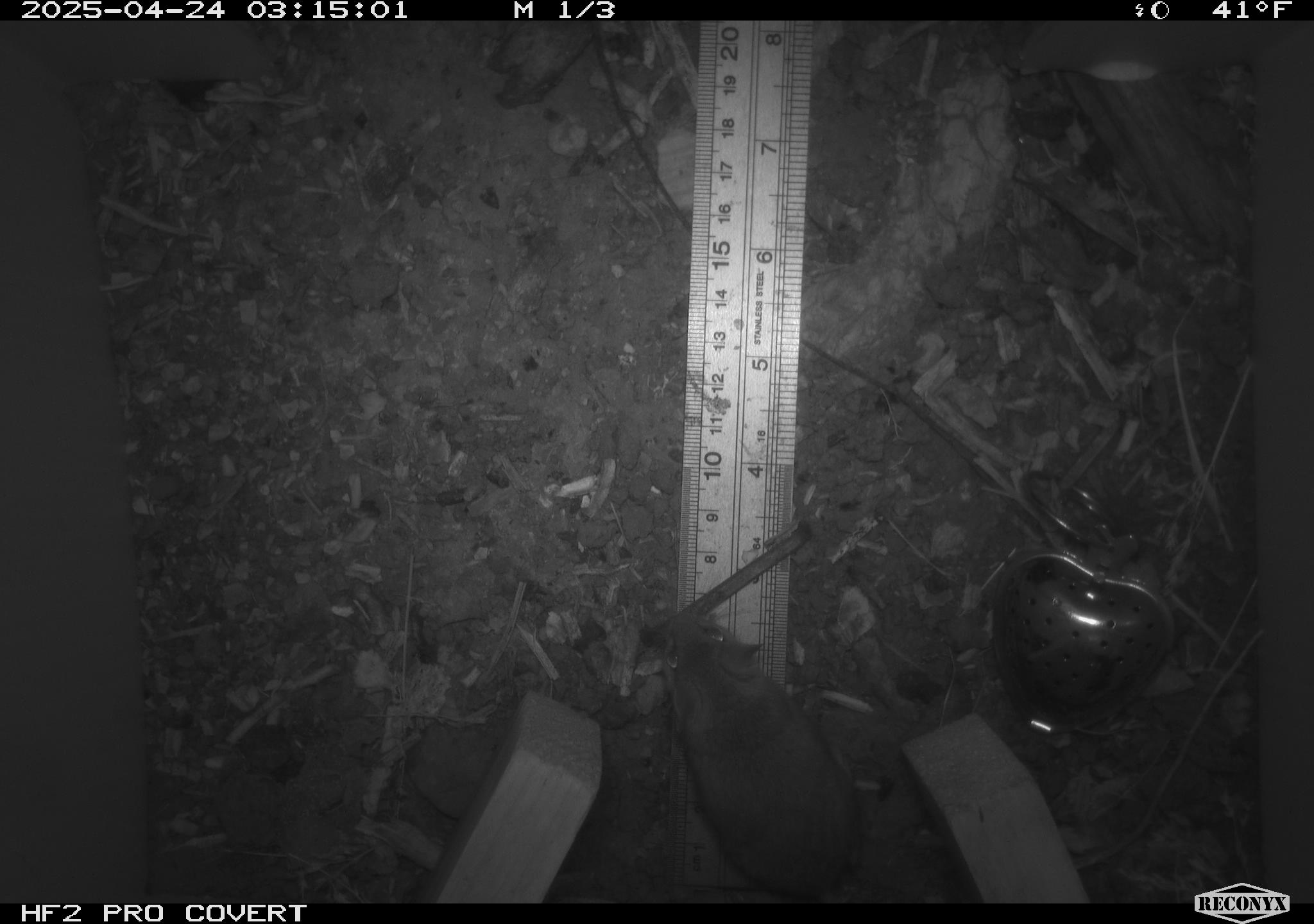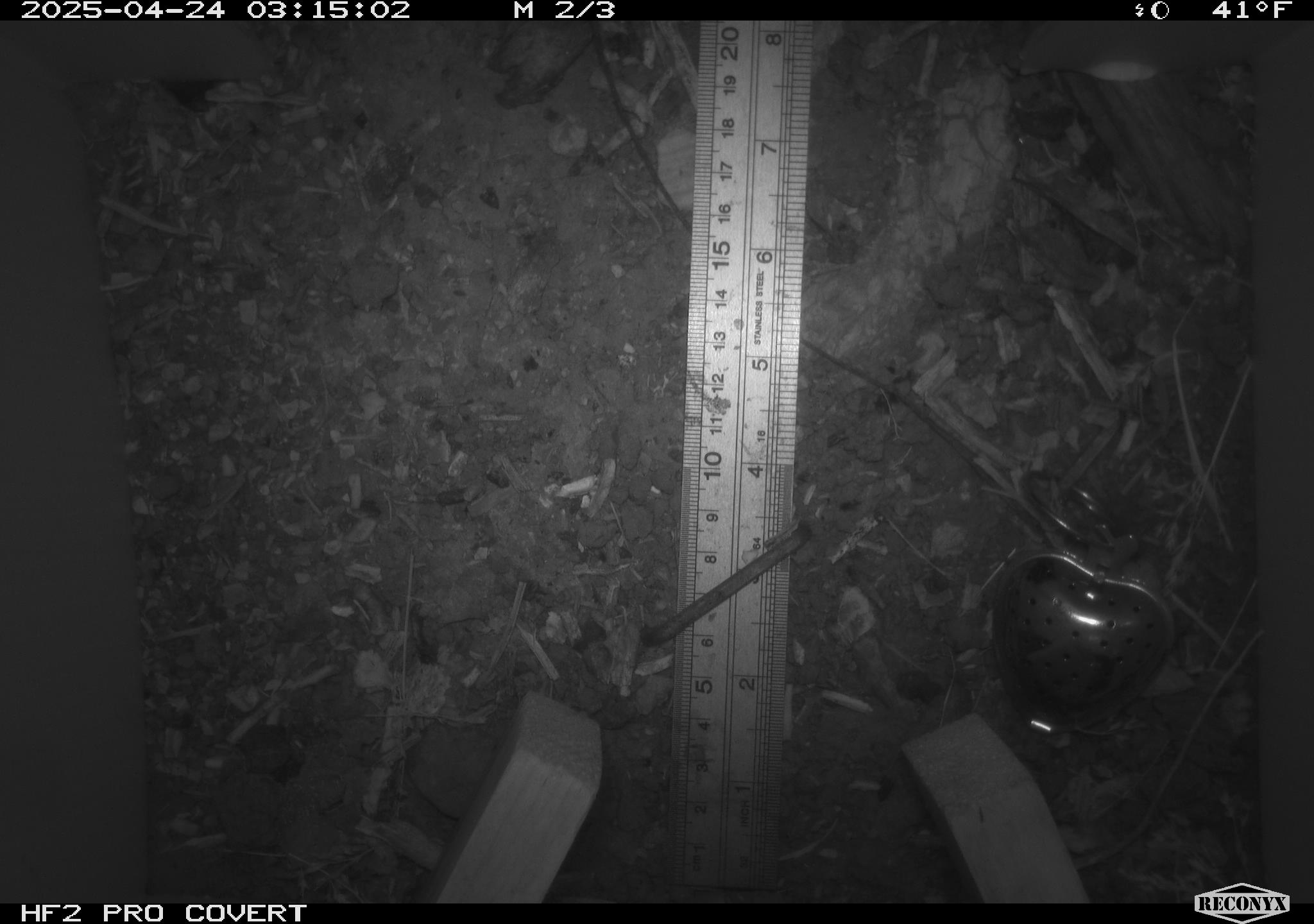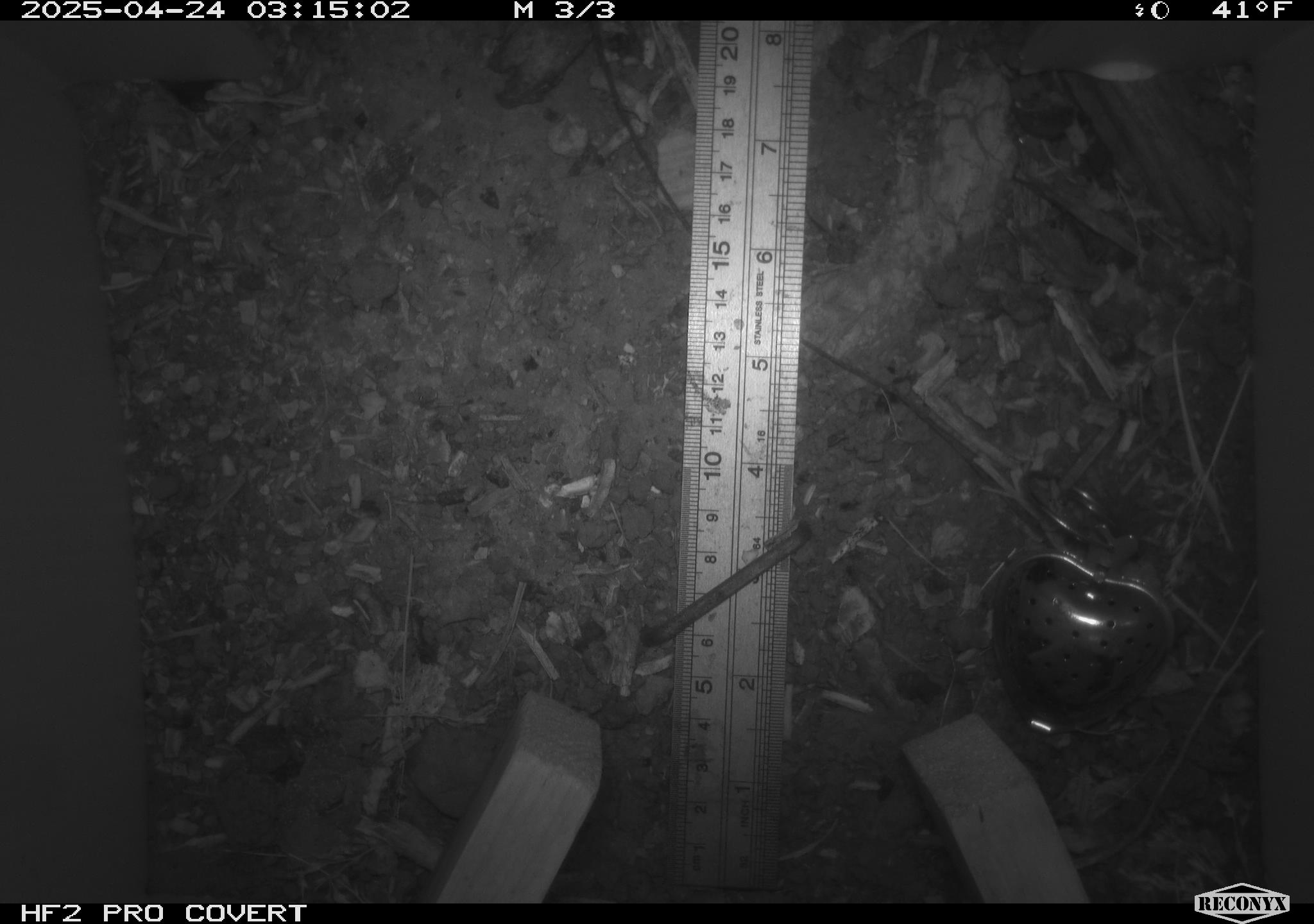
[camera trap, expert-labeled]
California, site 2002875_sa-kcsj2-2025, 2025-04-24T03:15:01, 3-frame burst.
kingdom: Animalia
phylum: Chordata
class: Mammalia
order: Rodentia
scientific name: Rodentia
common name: rodent